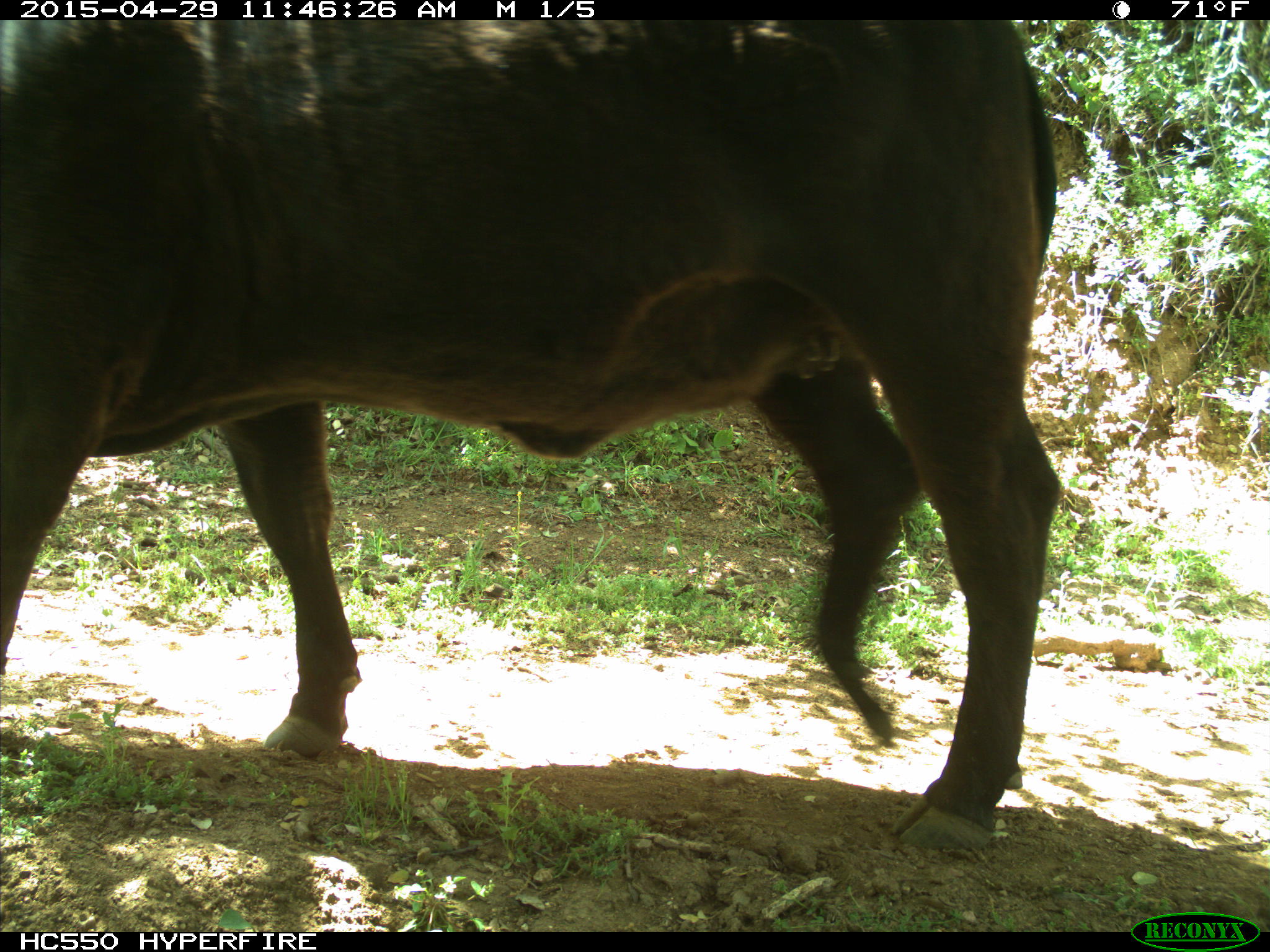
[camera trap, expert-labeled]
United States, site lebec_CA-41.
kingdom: Animalia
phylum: Chordata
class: Mammalia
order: Artiodactyla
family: Bovidae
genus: Bos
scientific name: Bos taurus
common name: domestic cow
Bos taurus (domestic cow).